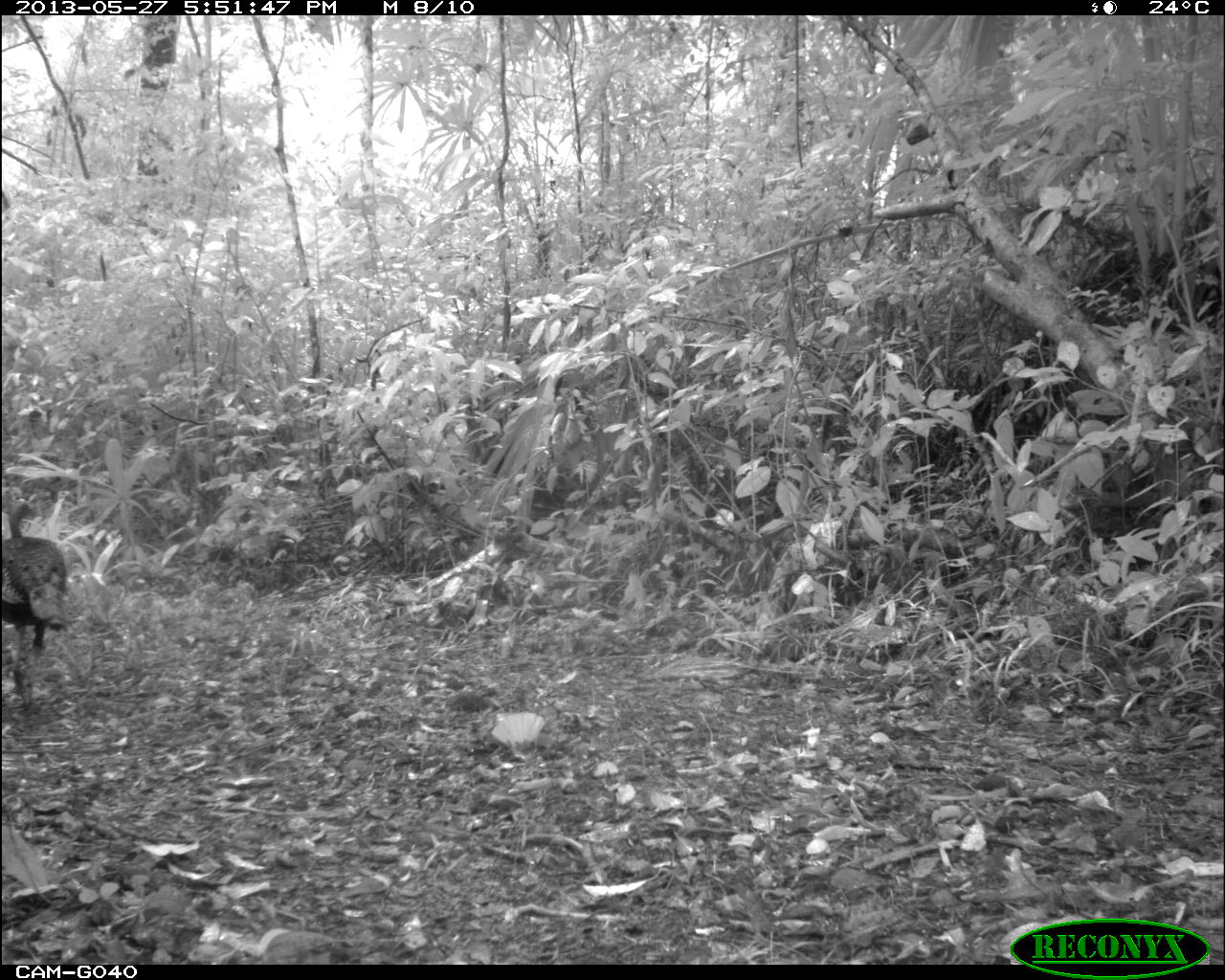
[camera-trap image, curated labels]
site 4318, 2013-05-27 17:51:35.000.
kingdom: Animalia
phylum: Chordata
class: Aves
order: Galliformes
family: Phasianidae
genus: Meleagris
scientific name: Meleagris ocellata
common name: ocellated turkey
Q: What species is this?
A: Meleagris ocellata (ocellated turkey).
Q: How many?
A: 1.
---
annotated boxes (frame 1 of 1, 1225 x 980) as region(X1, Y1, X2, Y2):
meleagris ocellata: region(0, 499, 75, 669)